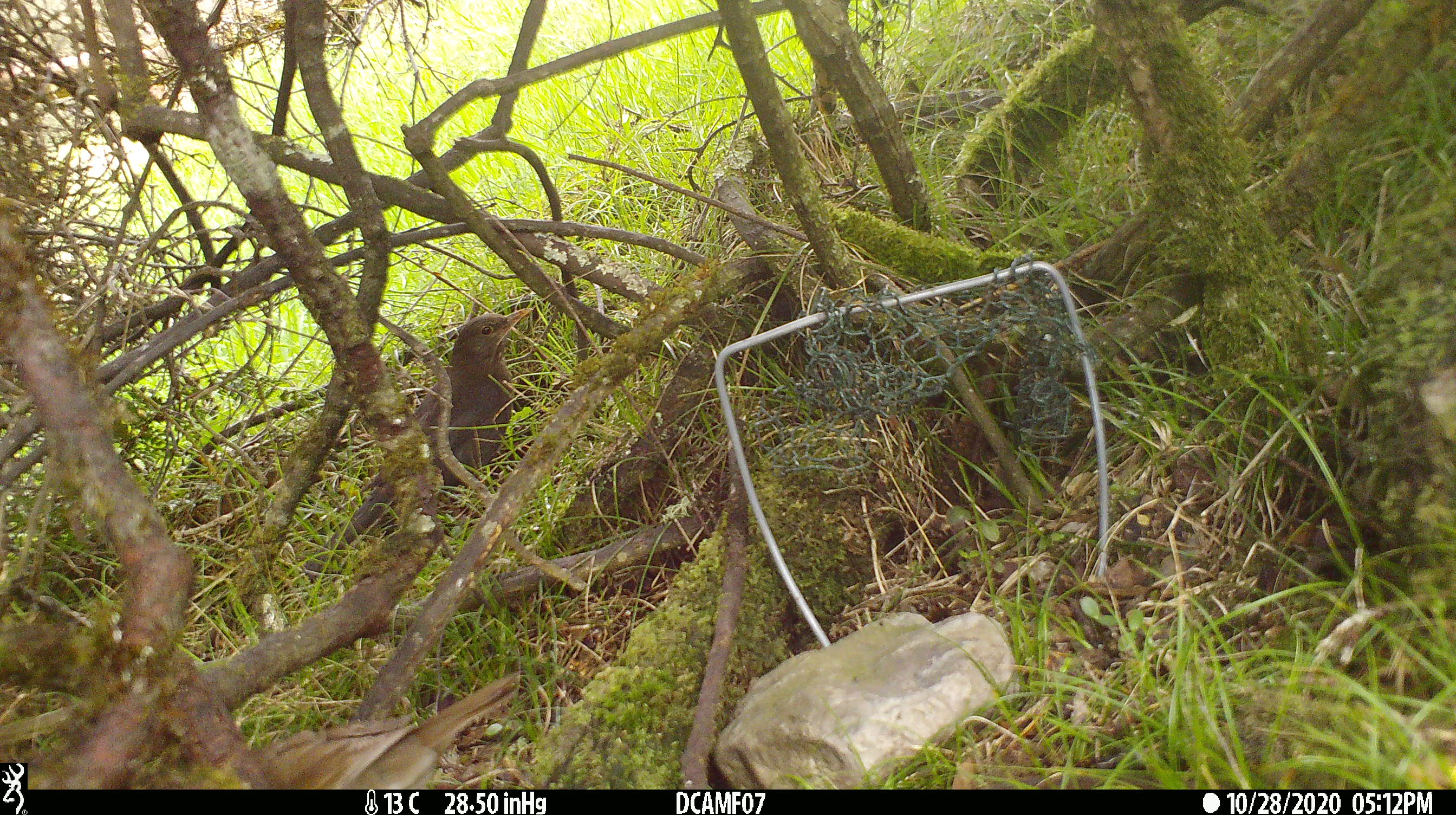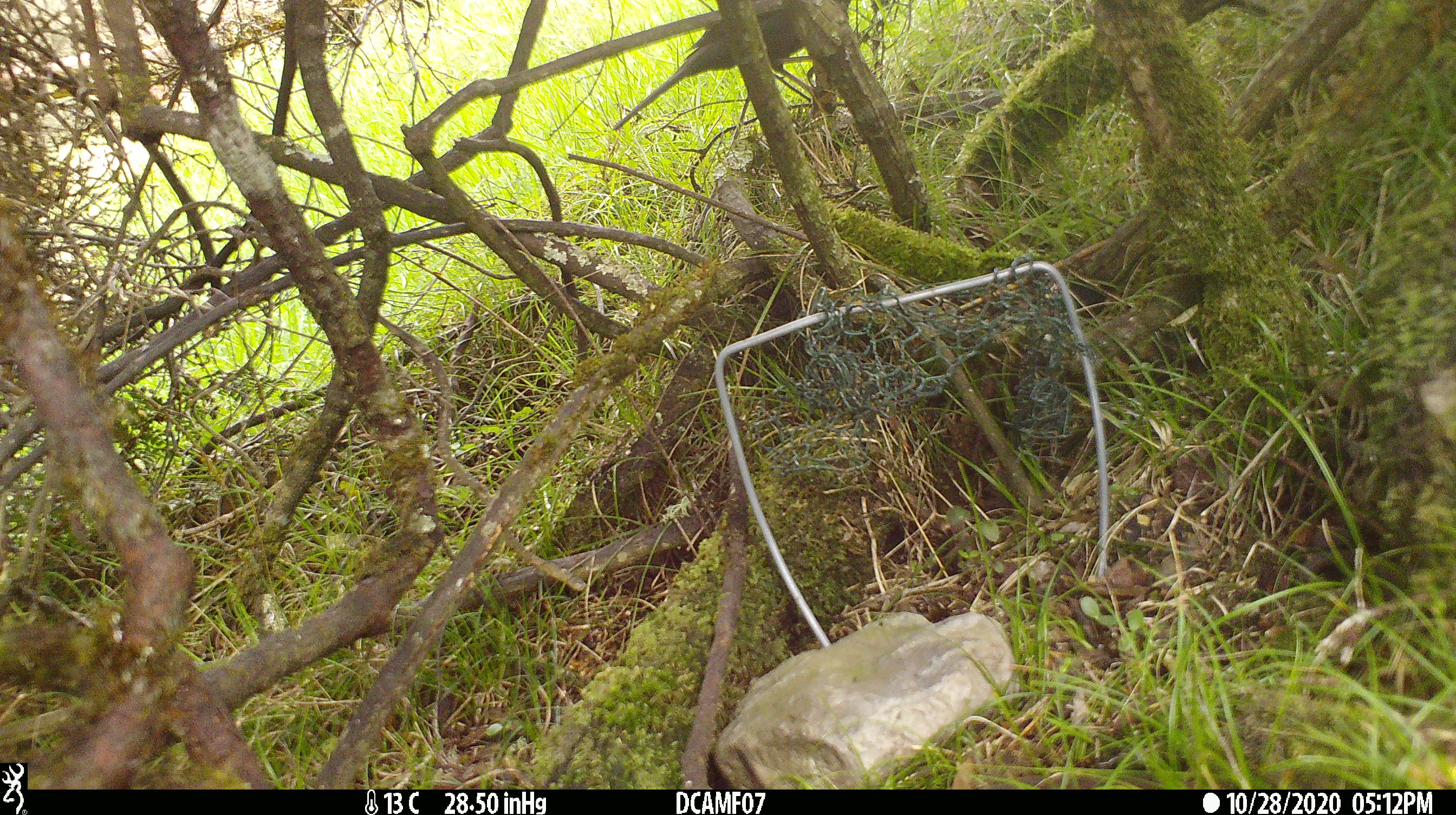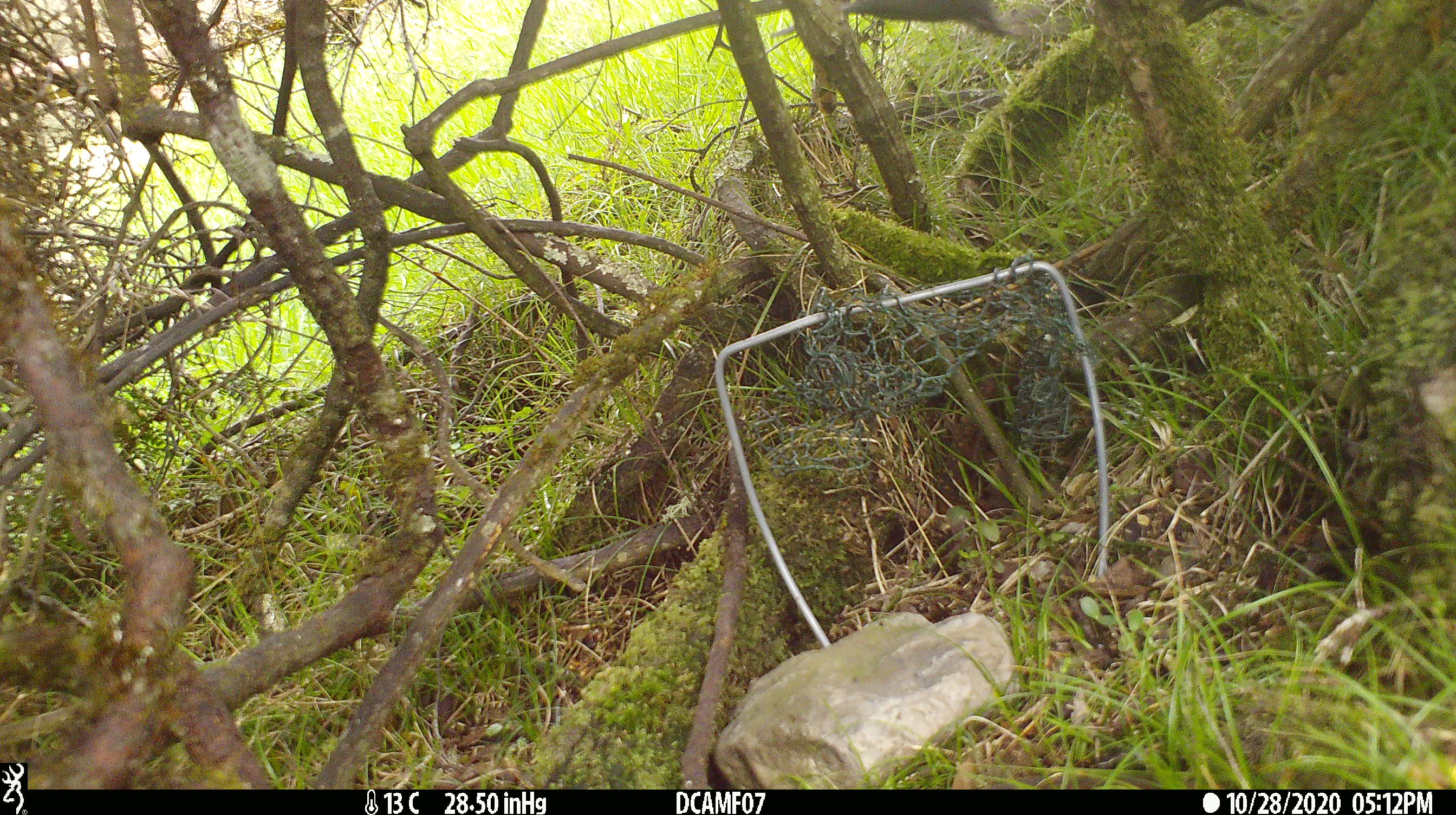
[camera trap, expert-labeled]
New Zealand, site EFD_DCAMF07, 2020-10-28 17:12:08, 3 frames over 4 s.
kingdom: Animalia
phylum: Chordata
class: Aves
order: Passeriformes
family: Turdidae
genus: Turdus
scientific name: Turdus merula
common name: eurasian blackbird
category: blackbird